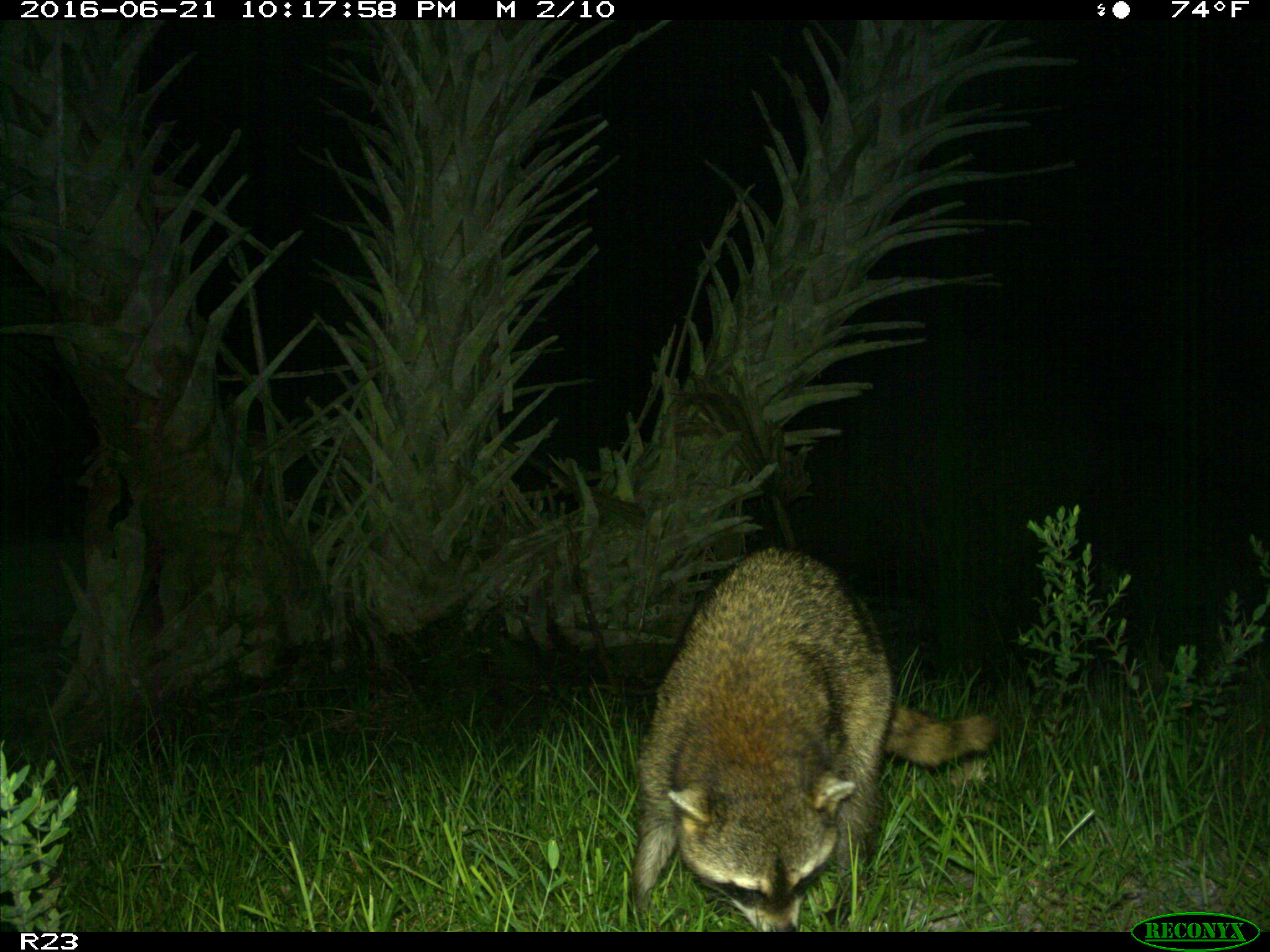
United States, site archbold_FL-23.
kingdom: Animalia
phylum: Chordata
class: Mammalia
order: Carnivora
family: Procyonidae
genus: Procyon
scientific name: Procyon lotor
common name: common raccoon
Procyon lotor (common raccoon).